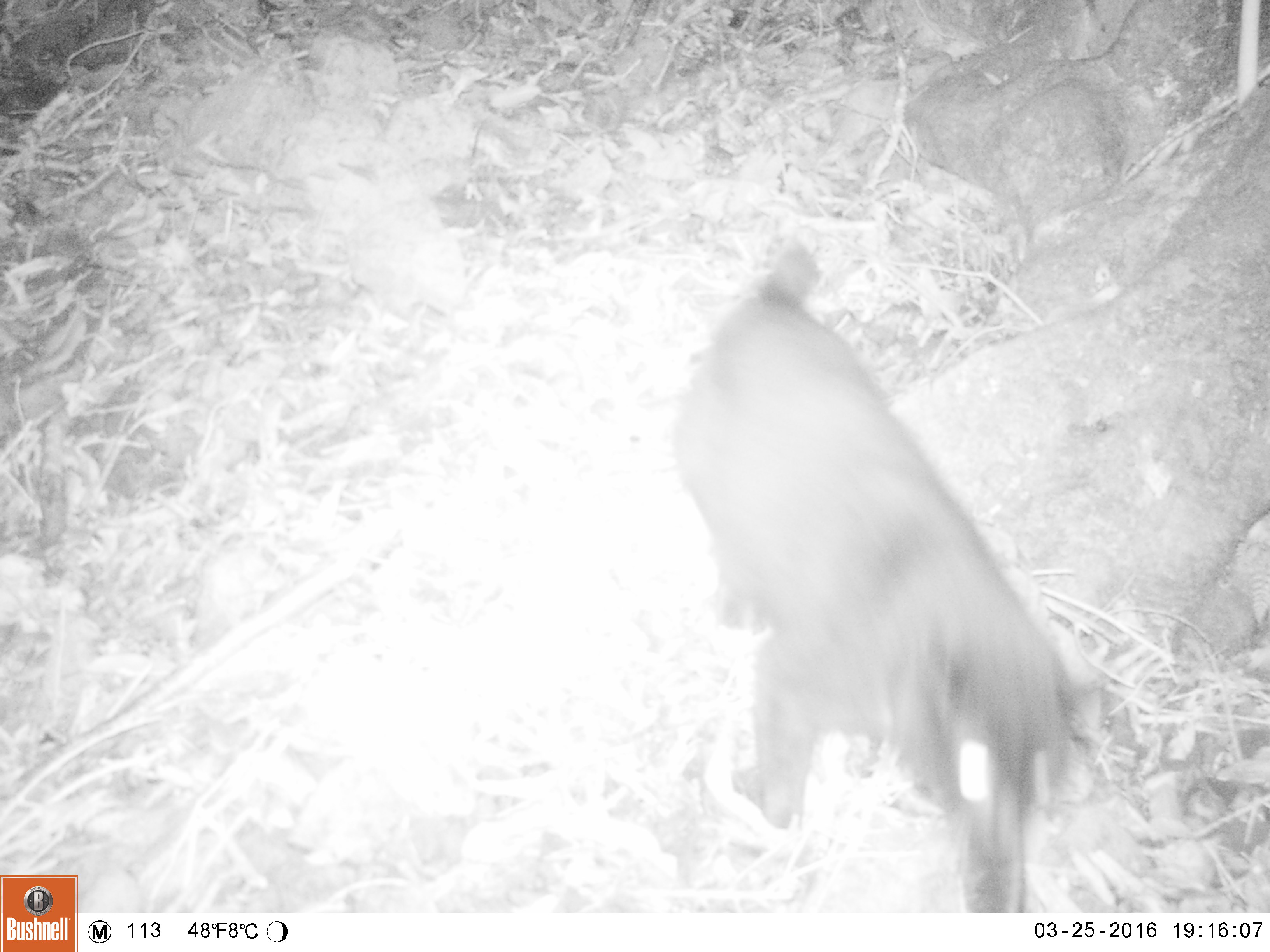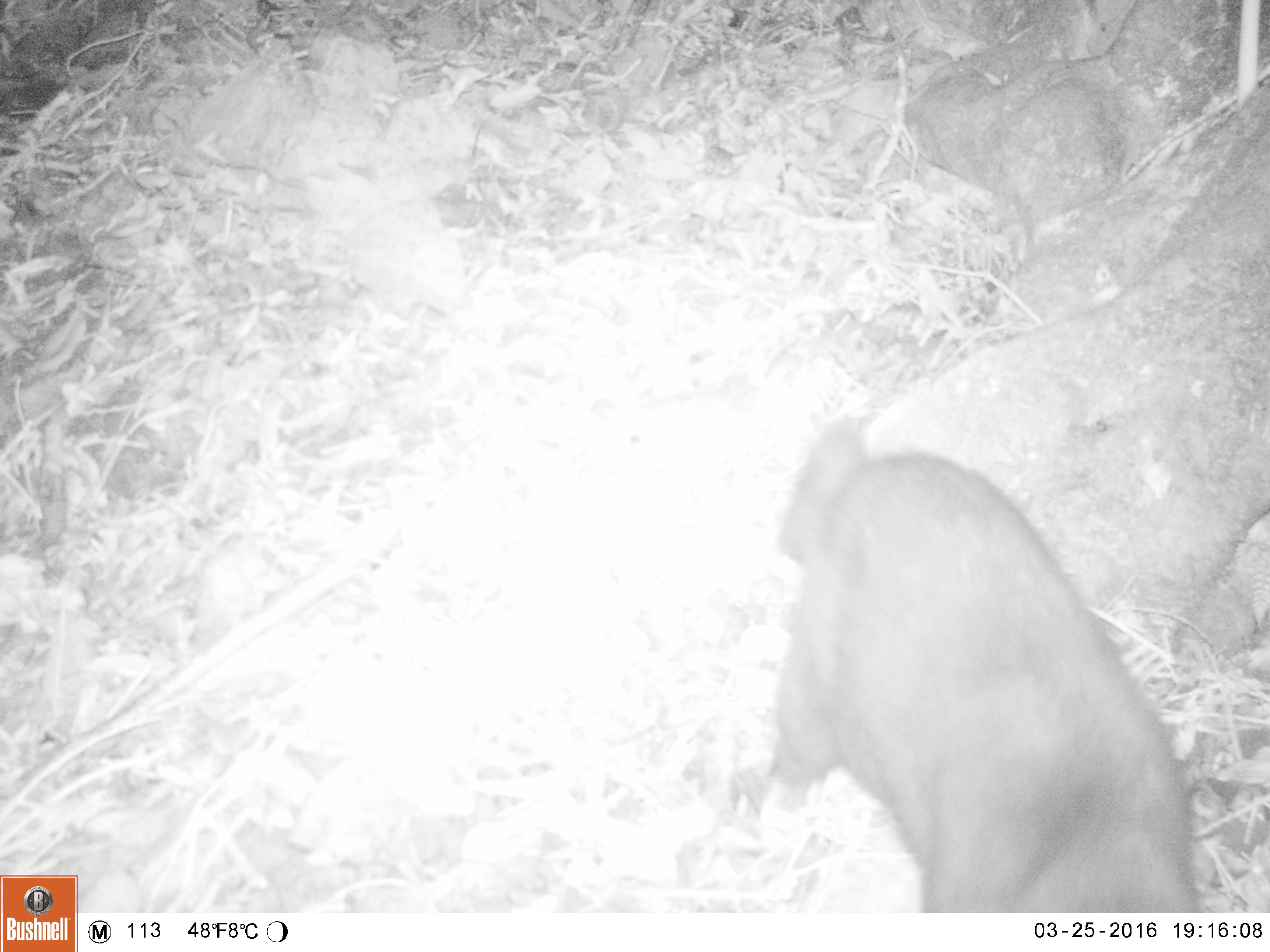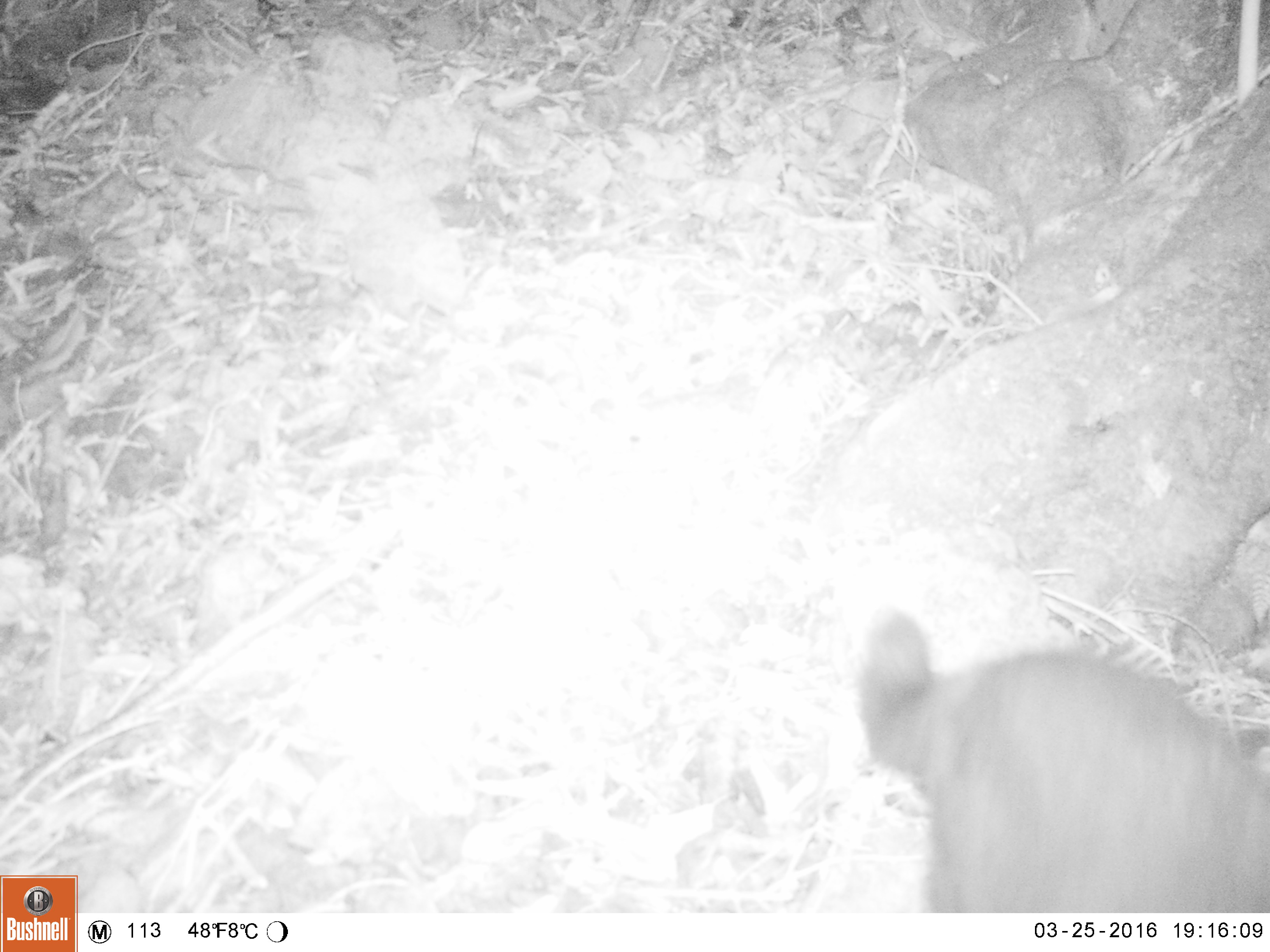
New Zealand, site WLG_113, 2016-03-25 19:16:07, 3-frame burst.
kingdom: Animalia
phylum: Chordata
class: Mammalia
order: Carnivora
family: Felidae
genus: Felis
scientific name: Felis catus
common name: domestic cat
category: cat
Cat (domestic cat) (Felis catus).